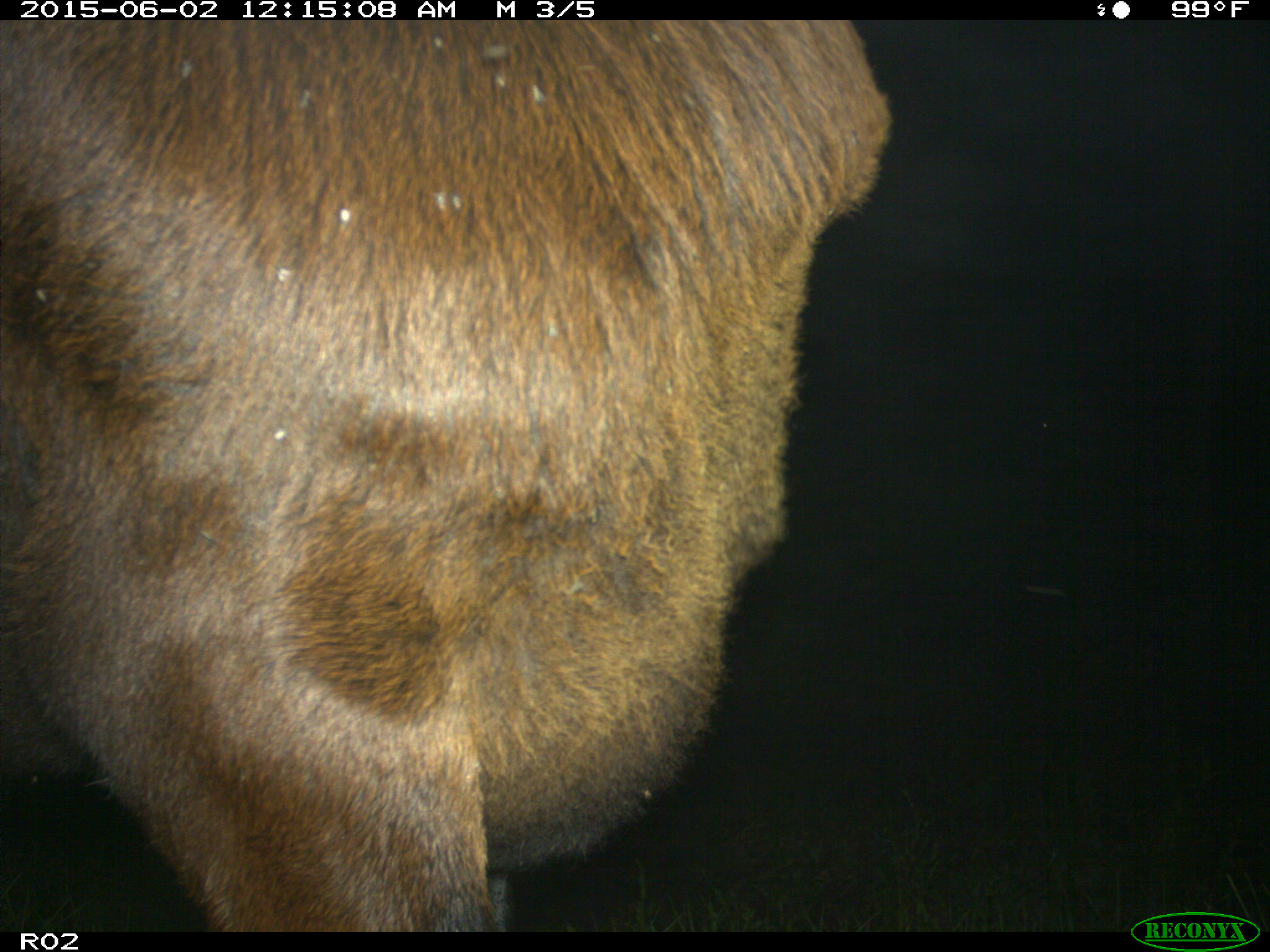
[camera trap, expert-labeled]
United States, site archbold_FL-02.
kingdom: Animalia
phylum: Chordata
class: Mammalia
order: Artiodactyla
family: Bovidae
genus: Bos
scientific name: Bos taurus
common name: domestic cow